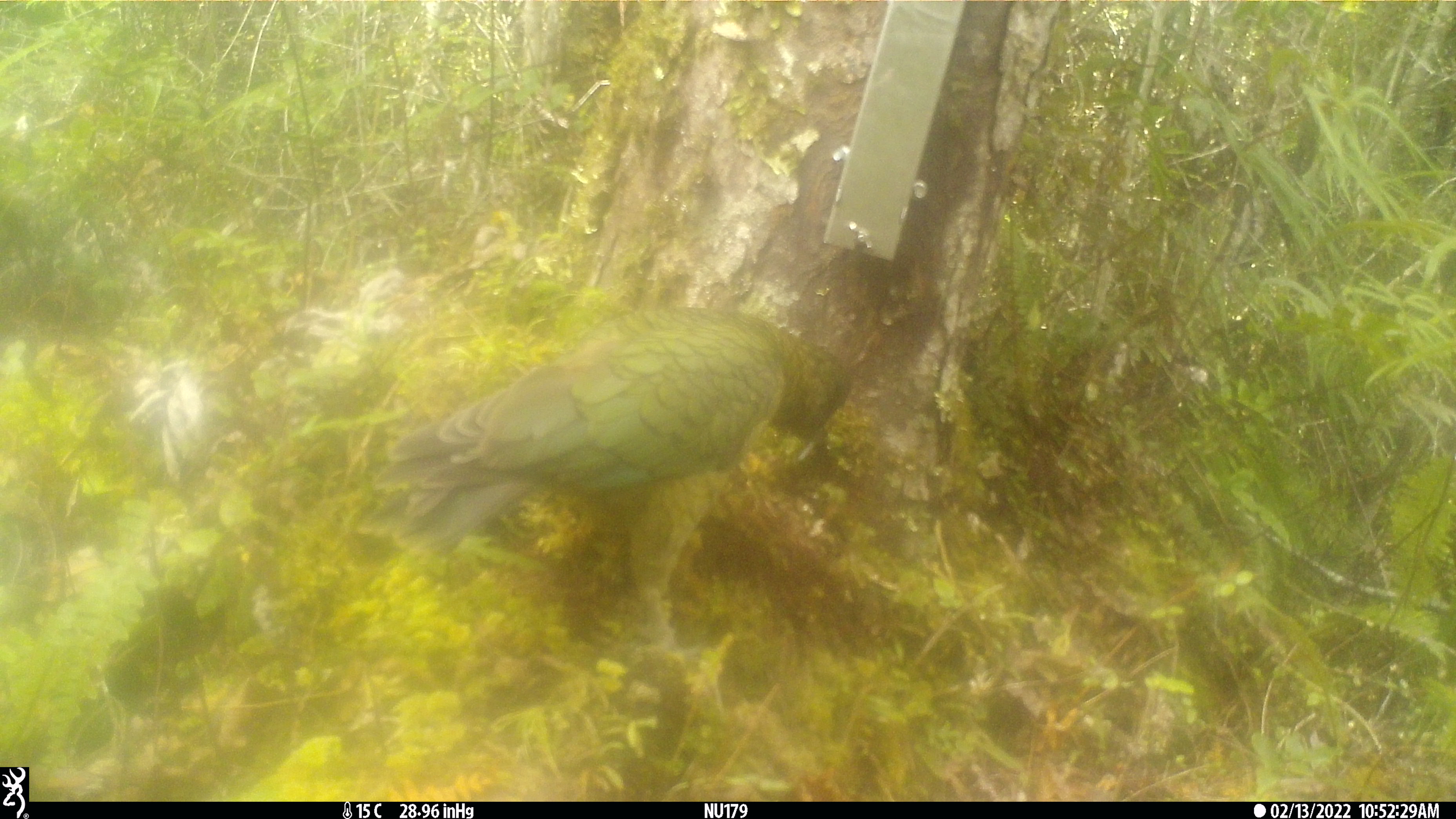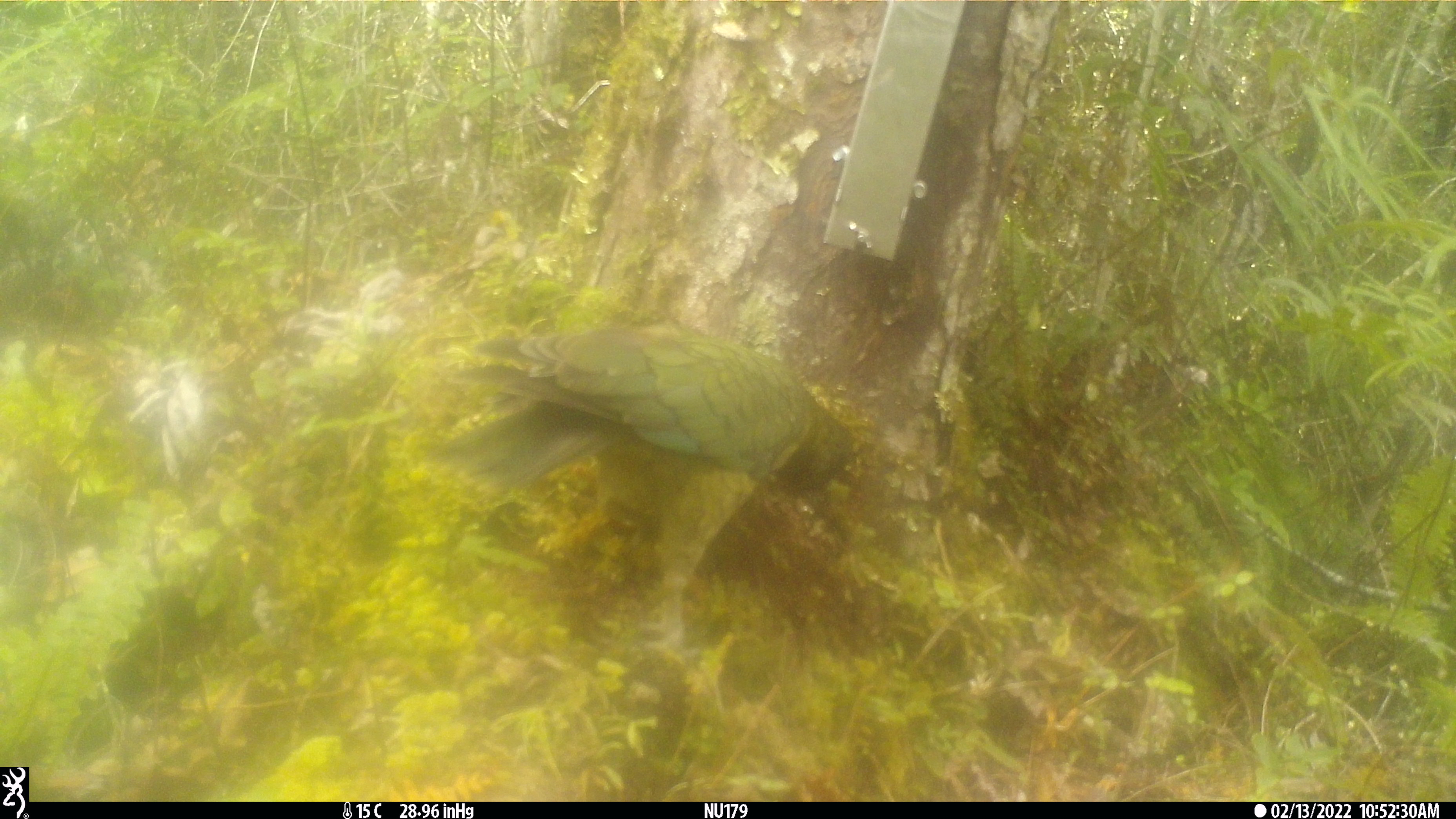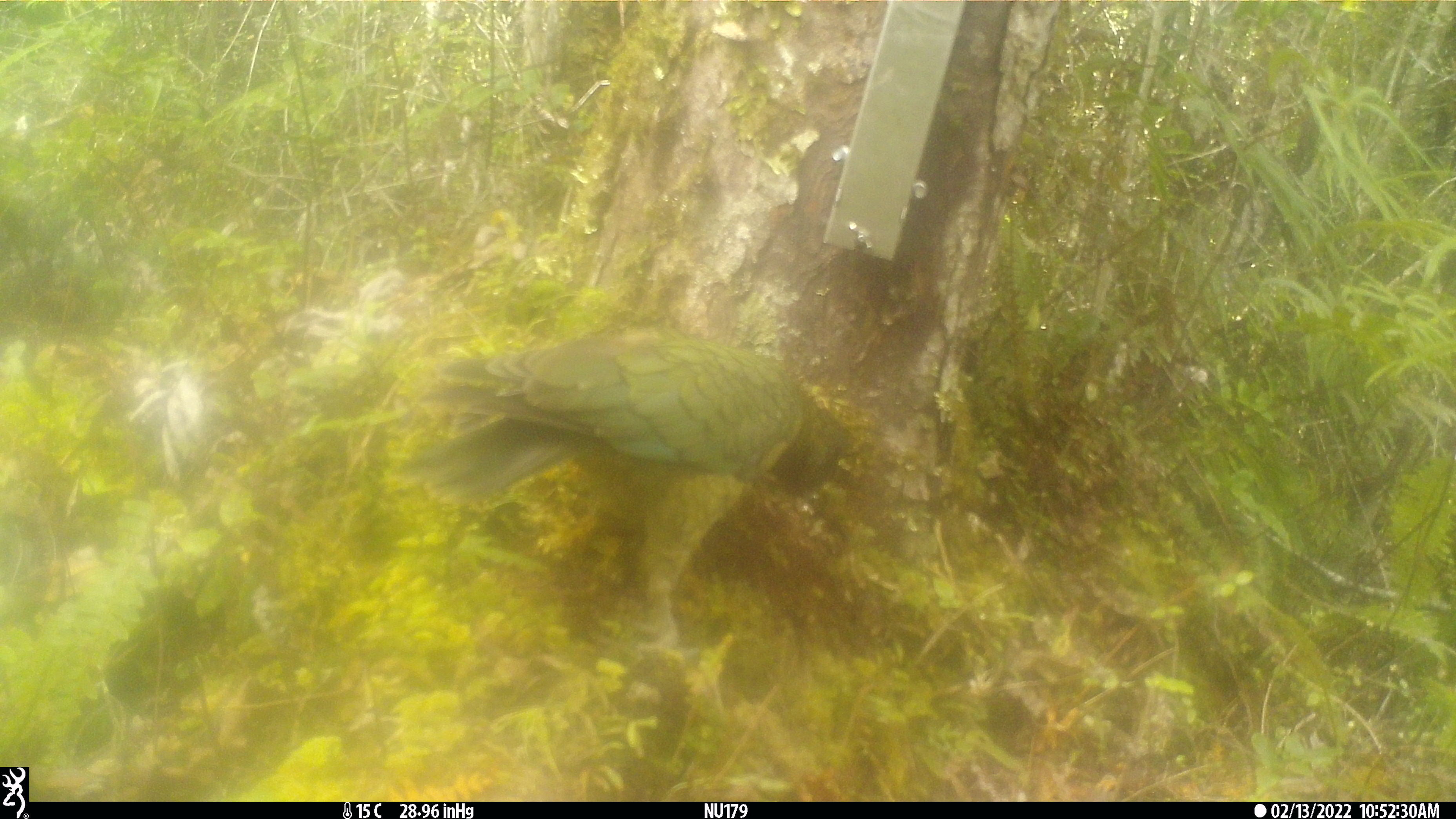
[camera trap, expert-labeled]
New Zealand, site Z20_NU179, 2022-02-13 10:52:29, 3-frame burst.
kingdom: Animalia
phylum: Chordata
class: Aves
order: Psittaciformes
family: Strigopidae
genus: Nestor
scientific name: Nestor notabilis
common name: kea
Kea (Nestor notabilis).